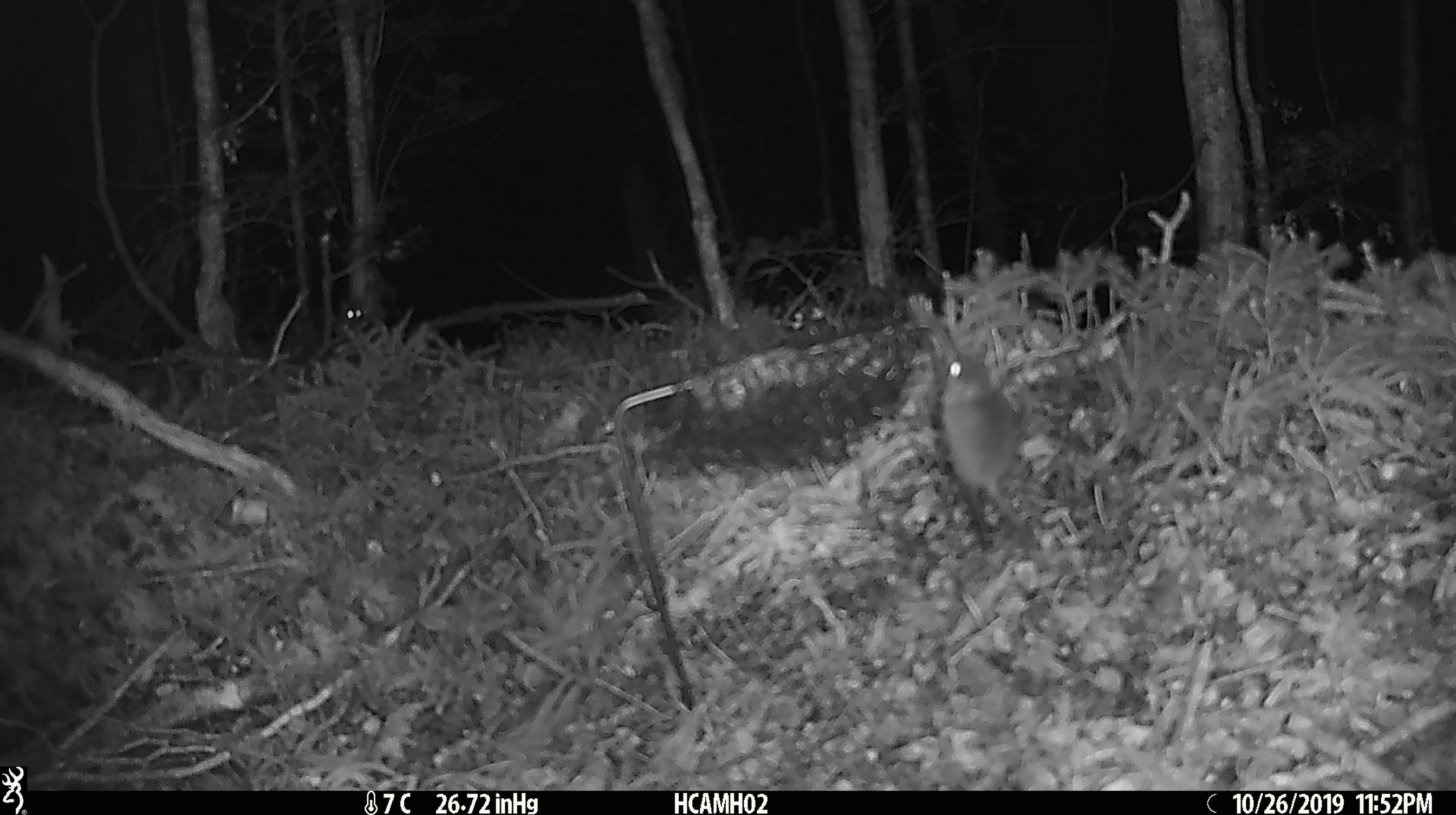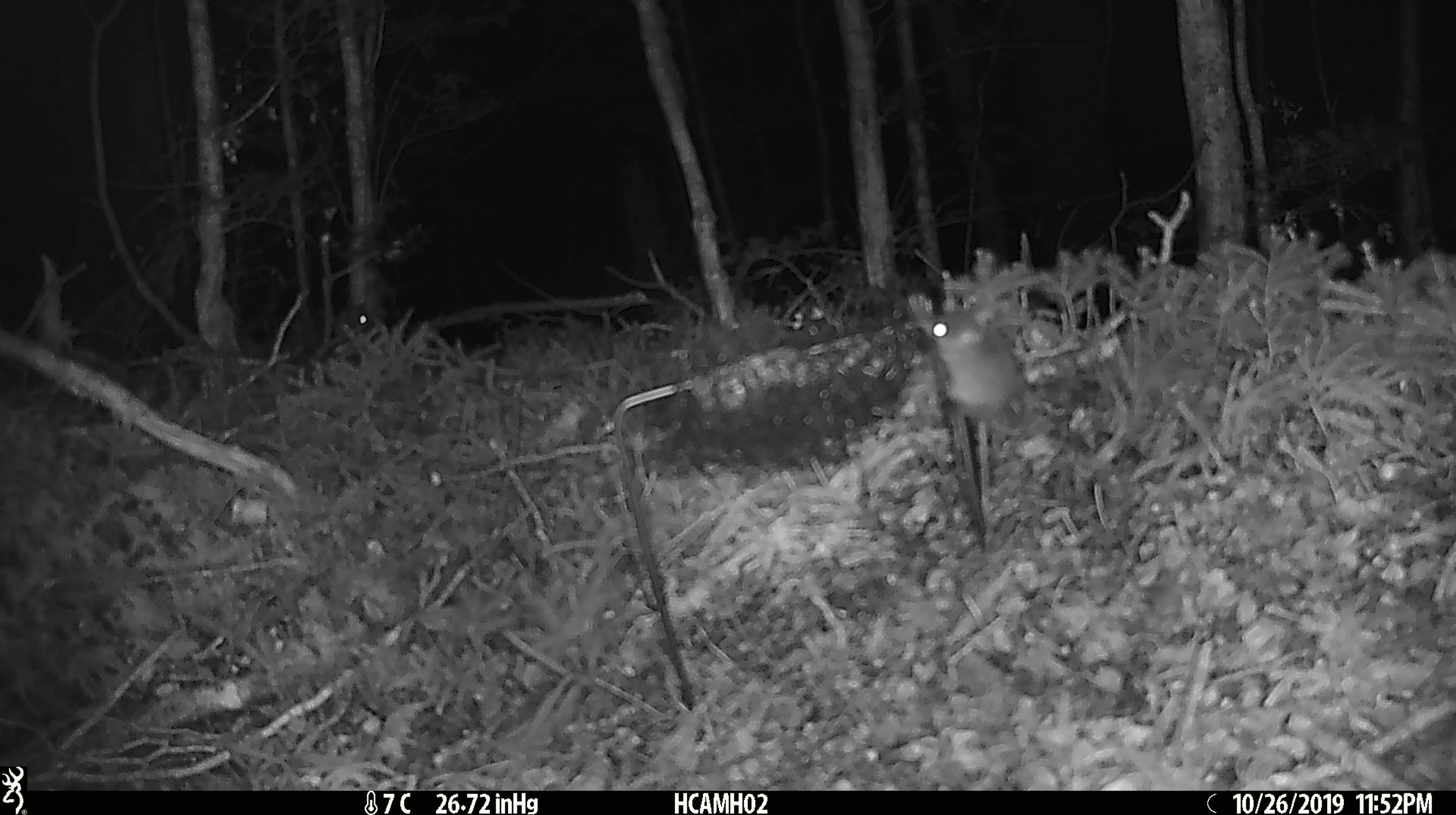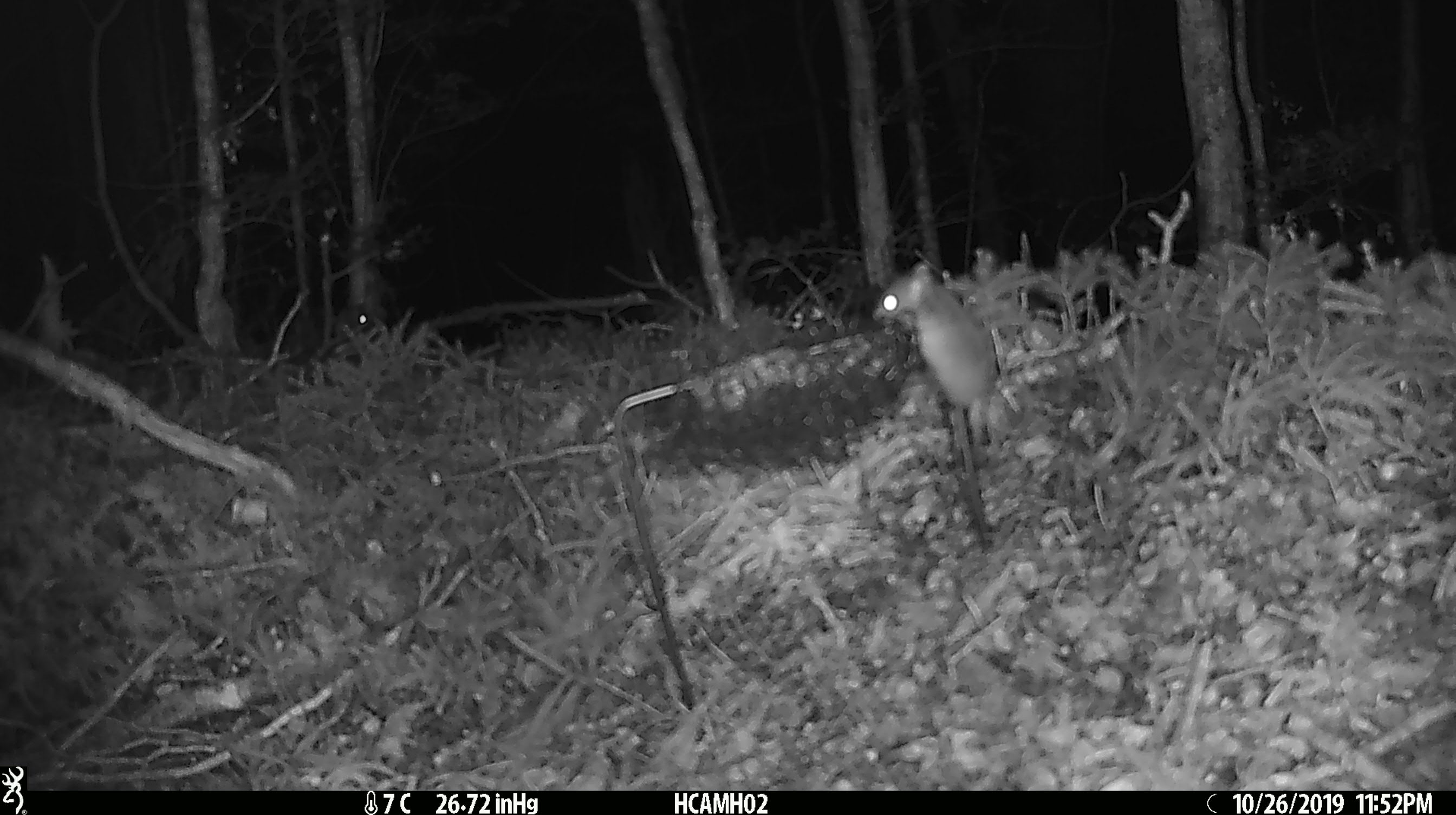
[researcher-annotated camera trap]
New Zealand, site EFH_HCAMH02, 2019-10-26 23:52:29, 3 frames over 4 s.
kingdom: Animalia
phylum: Chordata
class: Mammalia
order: Rodentia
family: Muridae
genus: Mus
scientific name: Mus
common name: mouse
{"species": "mouse (Mus)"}